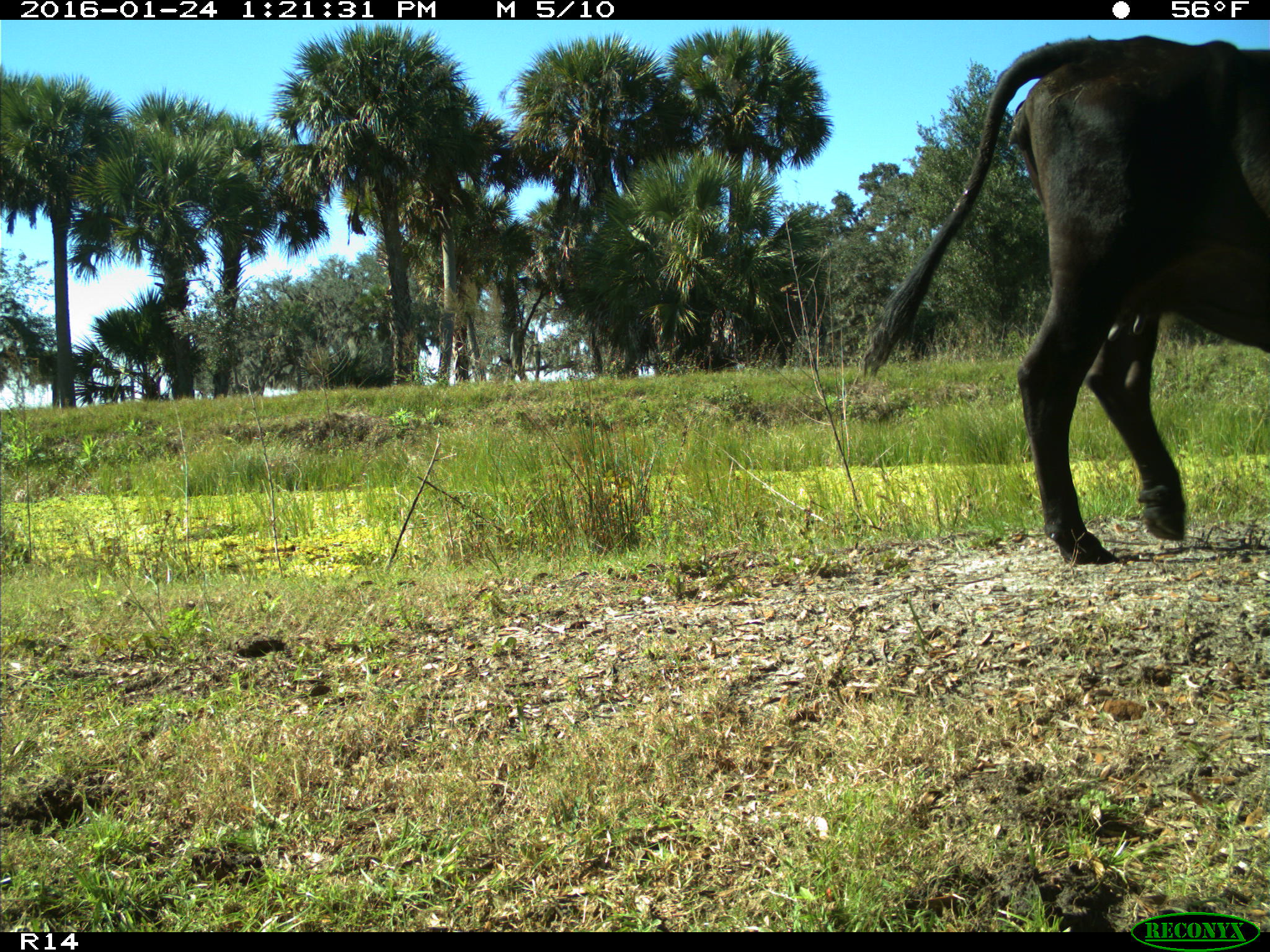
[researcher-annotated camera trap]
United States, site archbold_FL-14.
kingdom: Animalia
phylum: Chordata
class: Mammalia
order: Artiodactyla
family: Bovidae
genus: Bos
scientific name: Bos taurus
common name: domestic cow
Bos taurus (domestic cow).